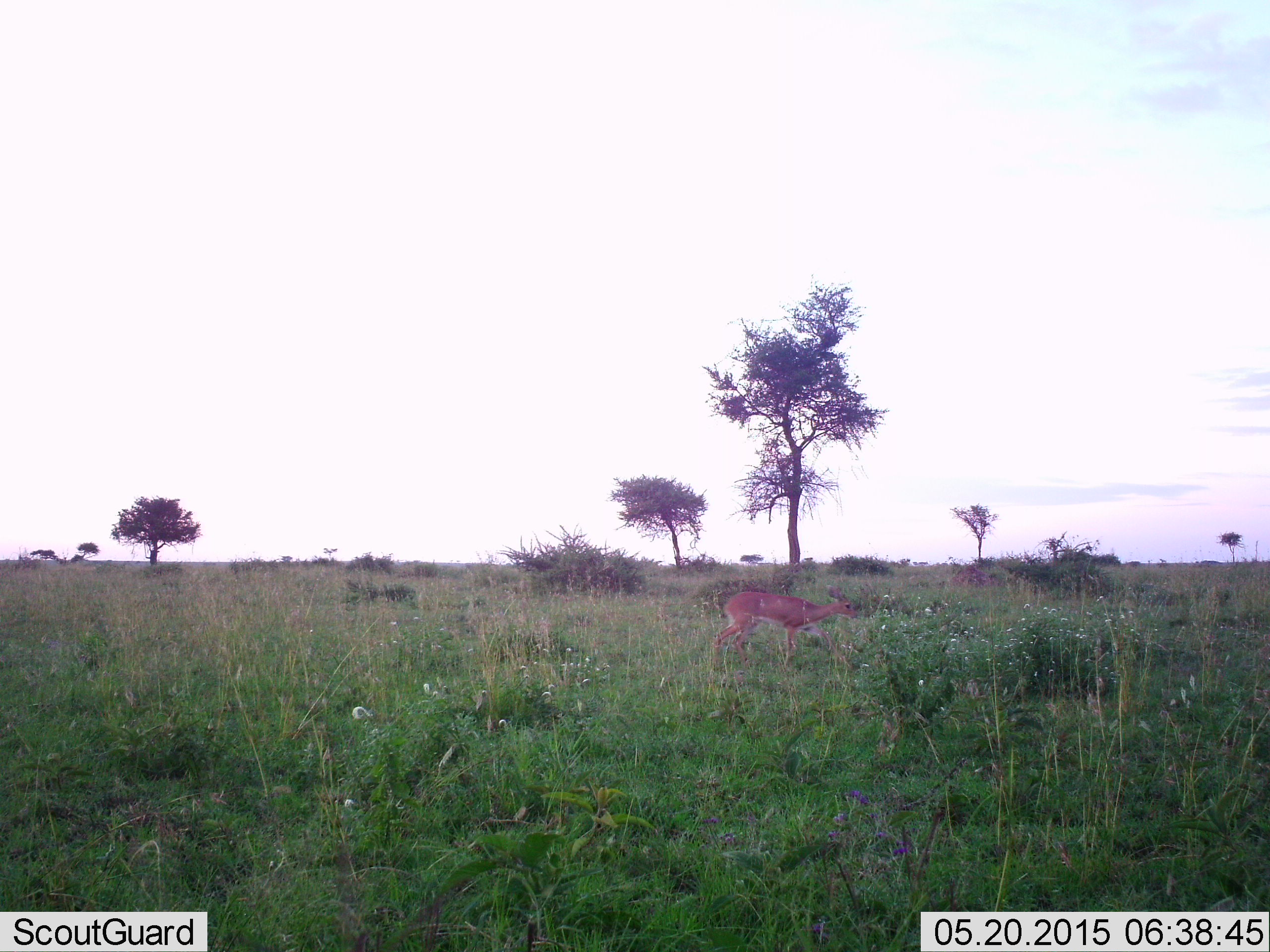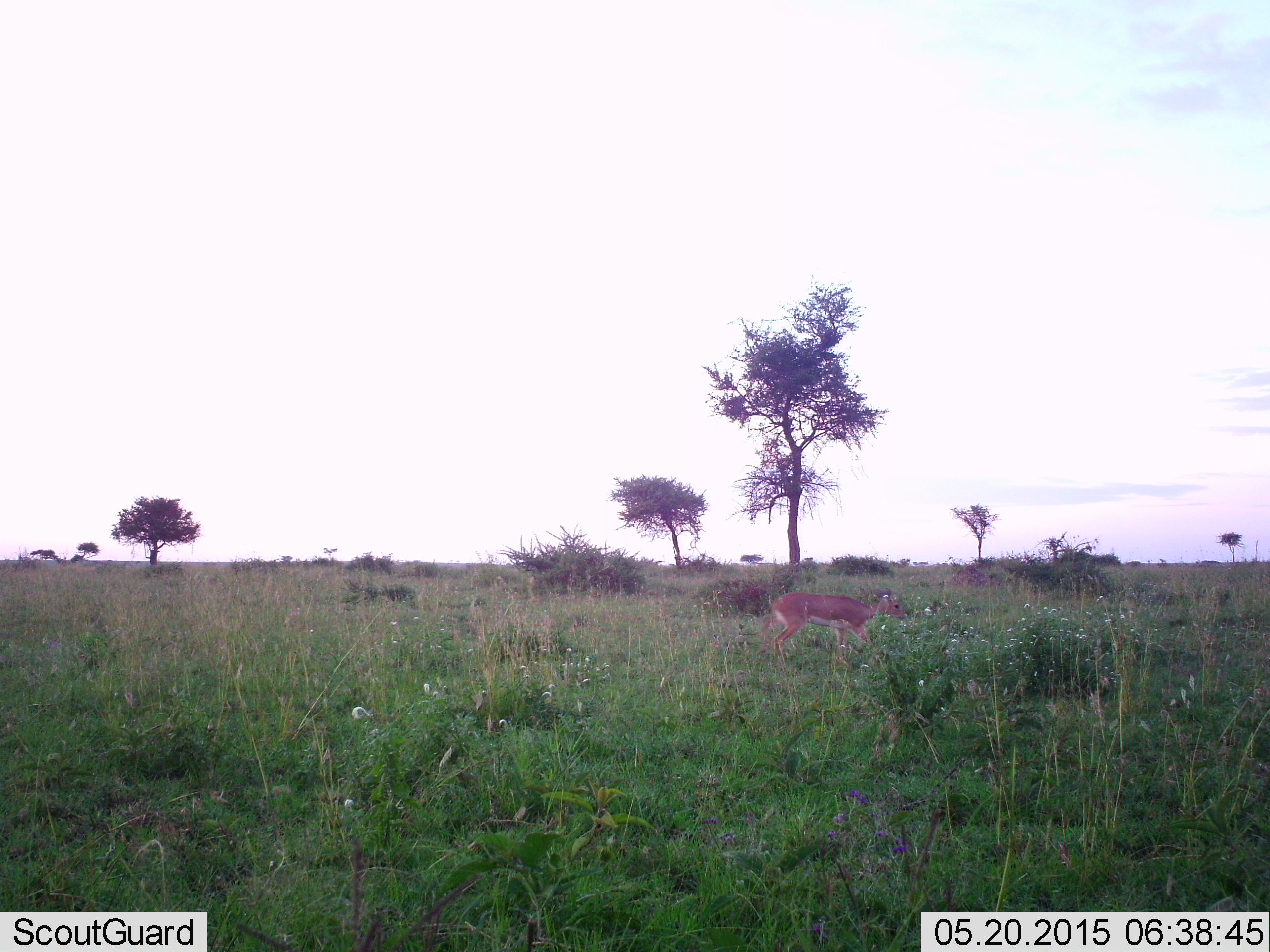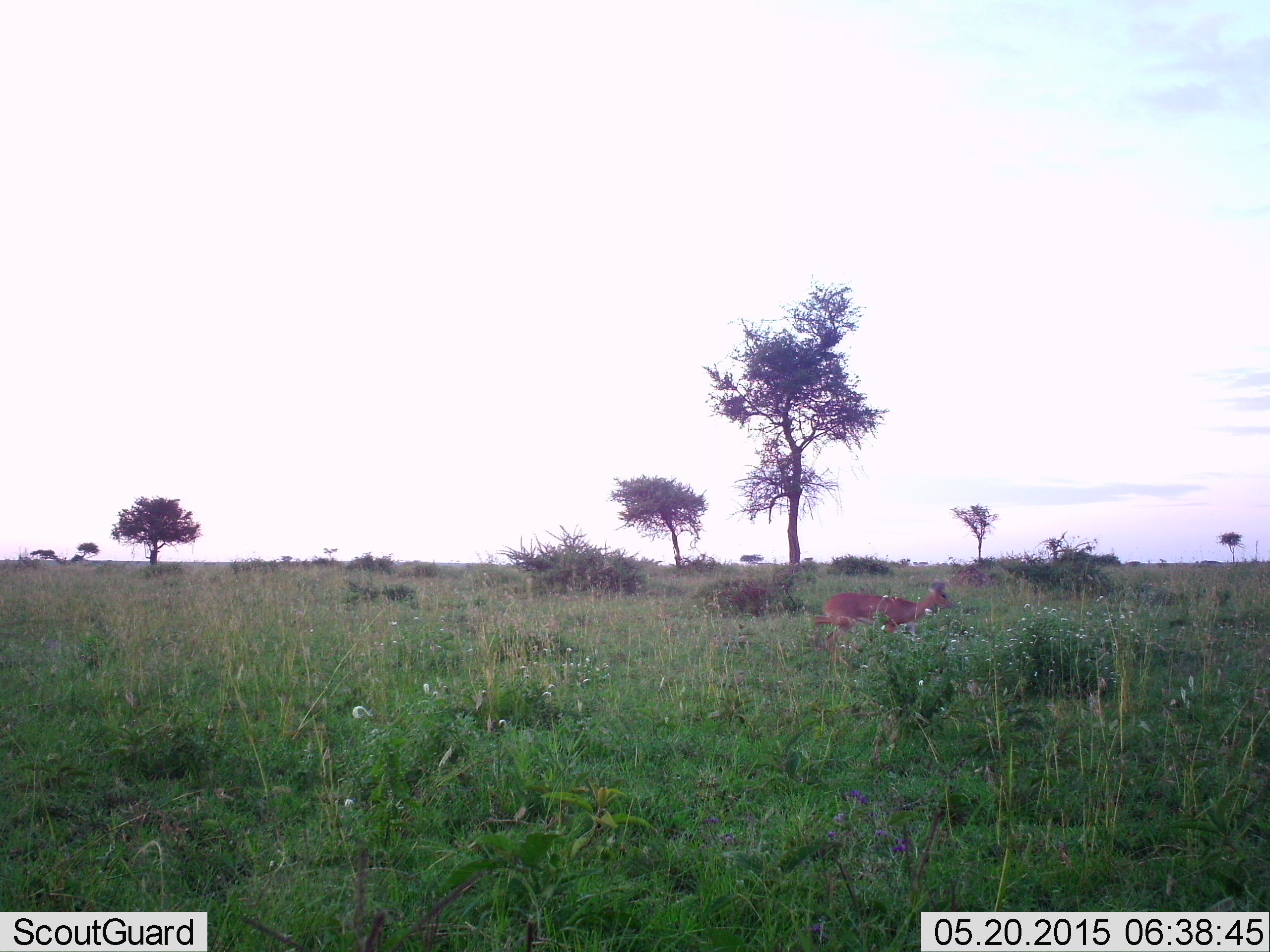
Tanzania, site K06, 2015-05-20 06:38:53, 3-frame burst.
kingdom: Animalia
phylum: Chordata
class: Mammalia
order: Artiodactyla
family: Bovidae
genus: Nanger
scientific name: Nanger granti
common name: grant's gazelle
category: gazellegrants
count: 1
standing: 0%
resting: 0%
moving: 100%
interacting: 0%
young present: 0%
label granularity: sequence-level